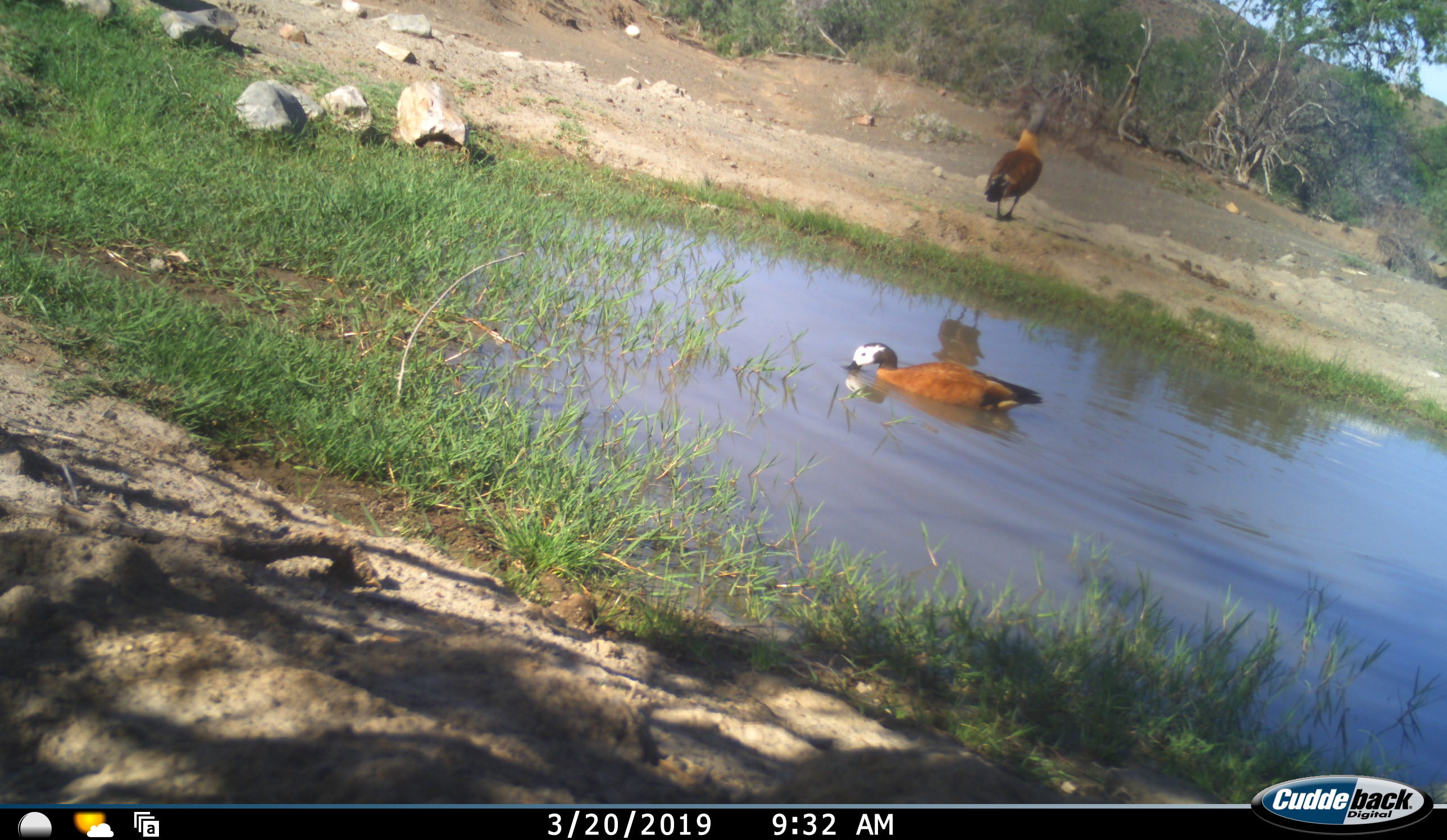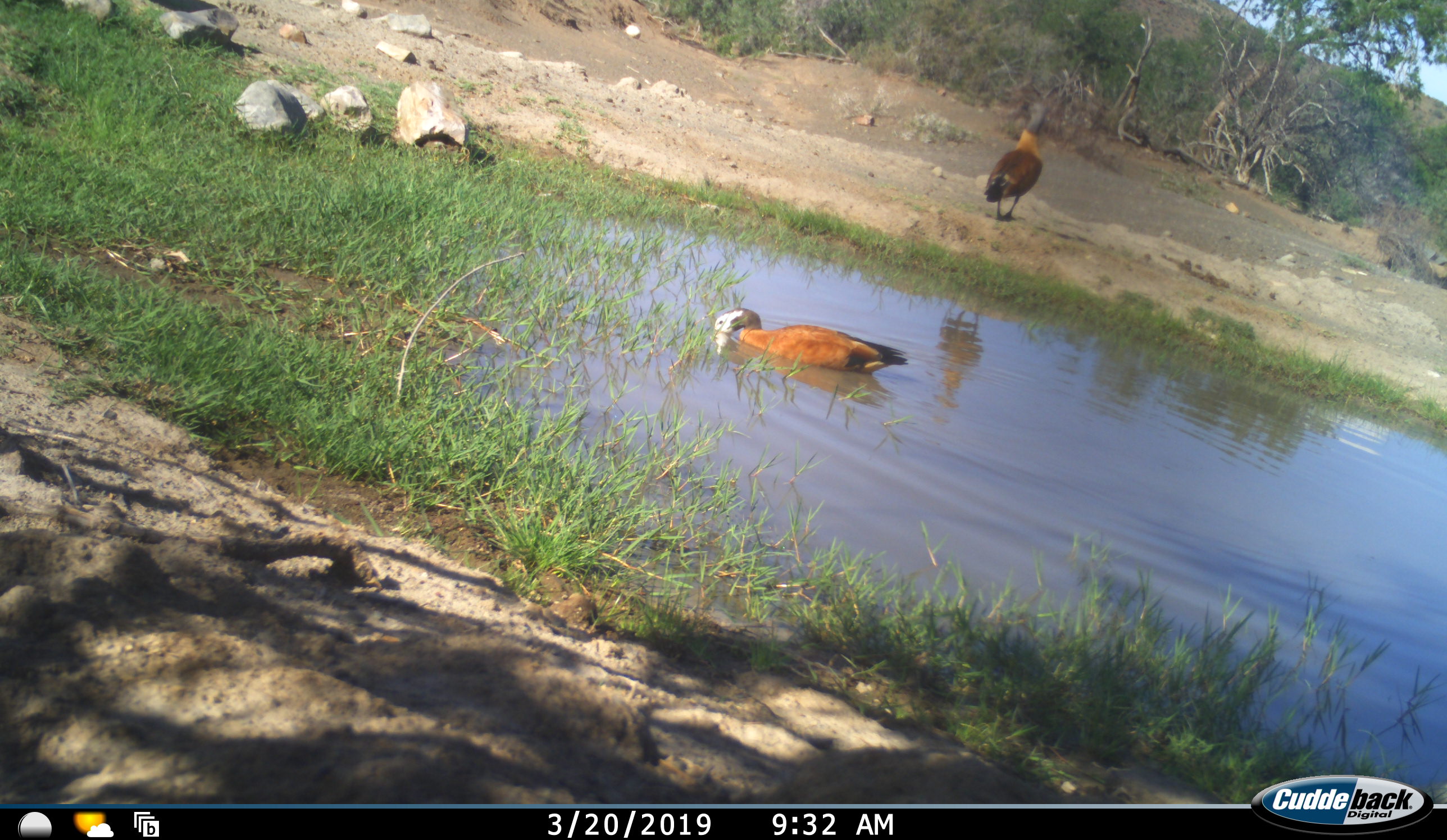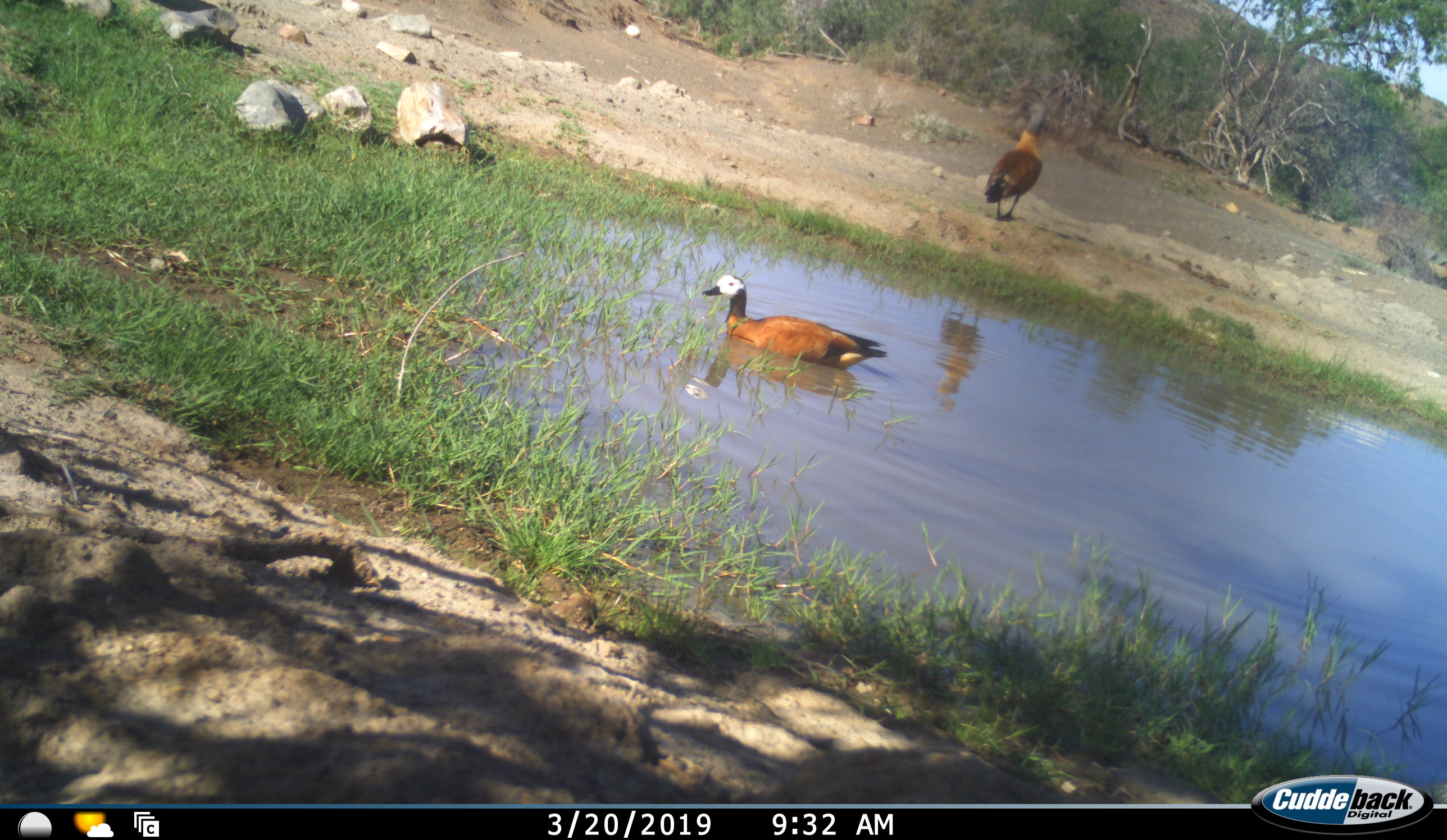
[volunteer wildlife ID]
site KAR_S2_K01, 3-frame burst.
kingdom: Animalia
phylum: Chordata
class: Aves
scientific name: Aves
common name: bird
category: birdother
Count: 2.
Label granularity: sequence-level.